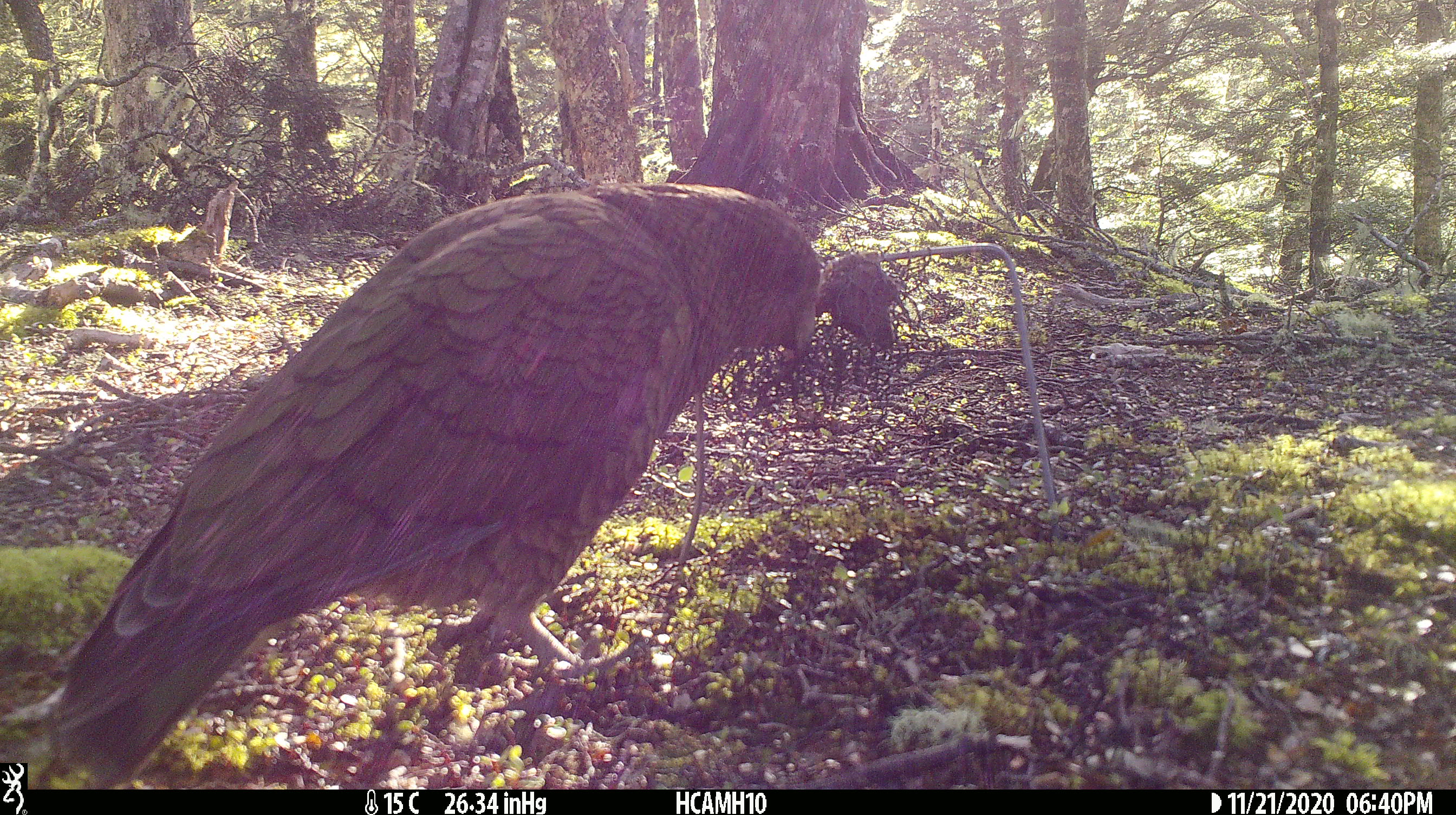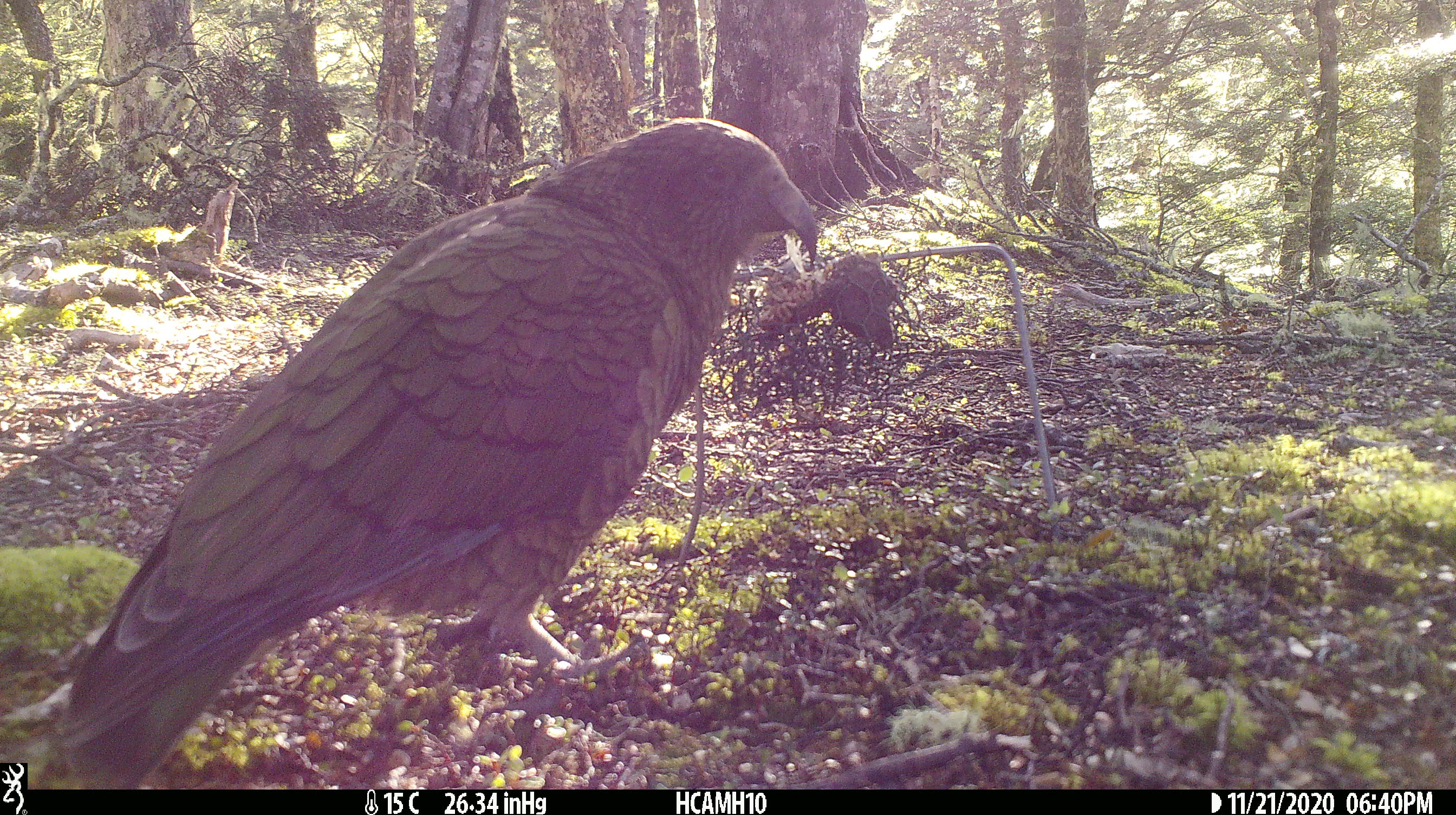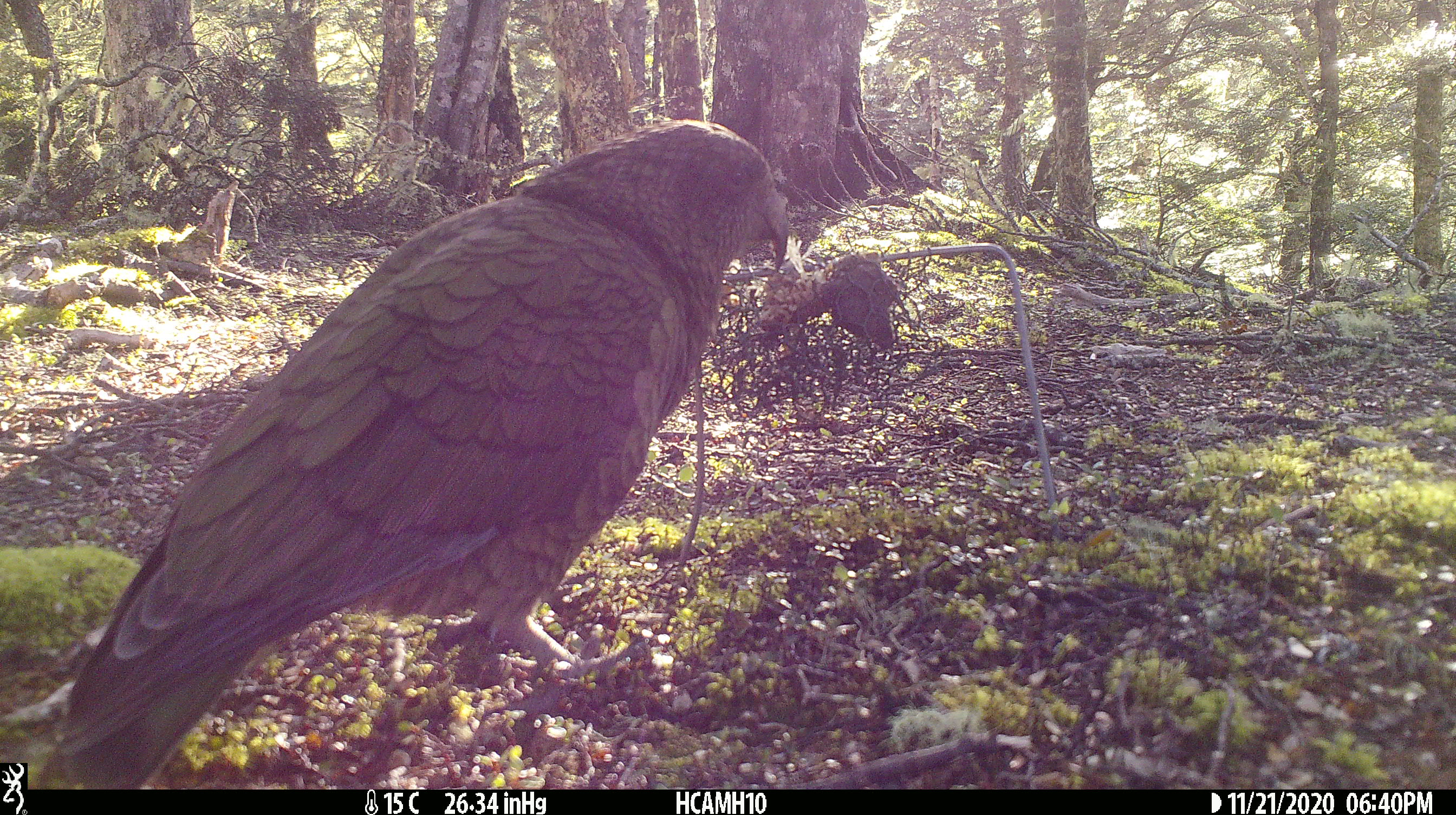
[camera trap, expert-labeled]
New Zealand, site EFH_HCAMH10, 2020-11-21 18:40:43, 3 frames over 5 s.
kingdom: Animalia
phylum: Chordata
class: Aves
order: Psittaciformes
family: Strigopidae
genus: Nestor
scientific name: Nestor notabilis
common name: kea